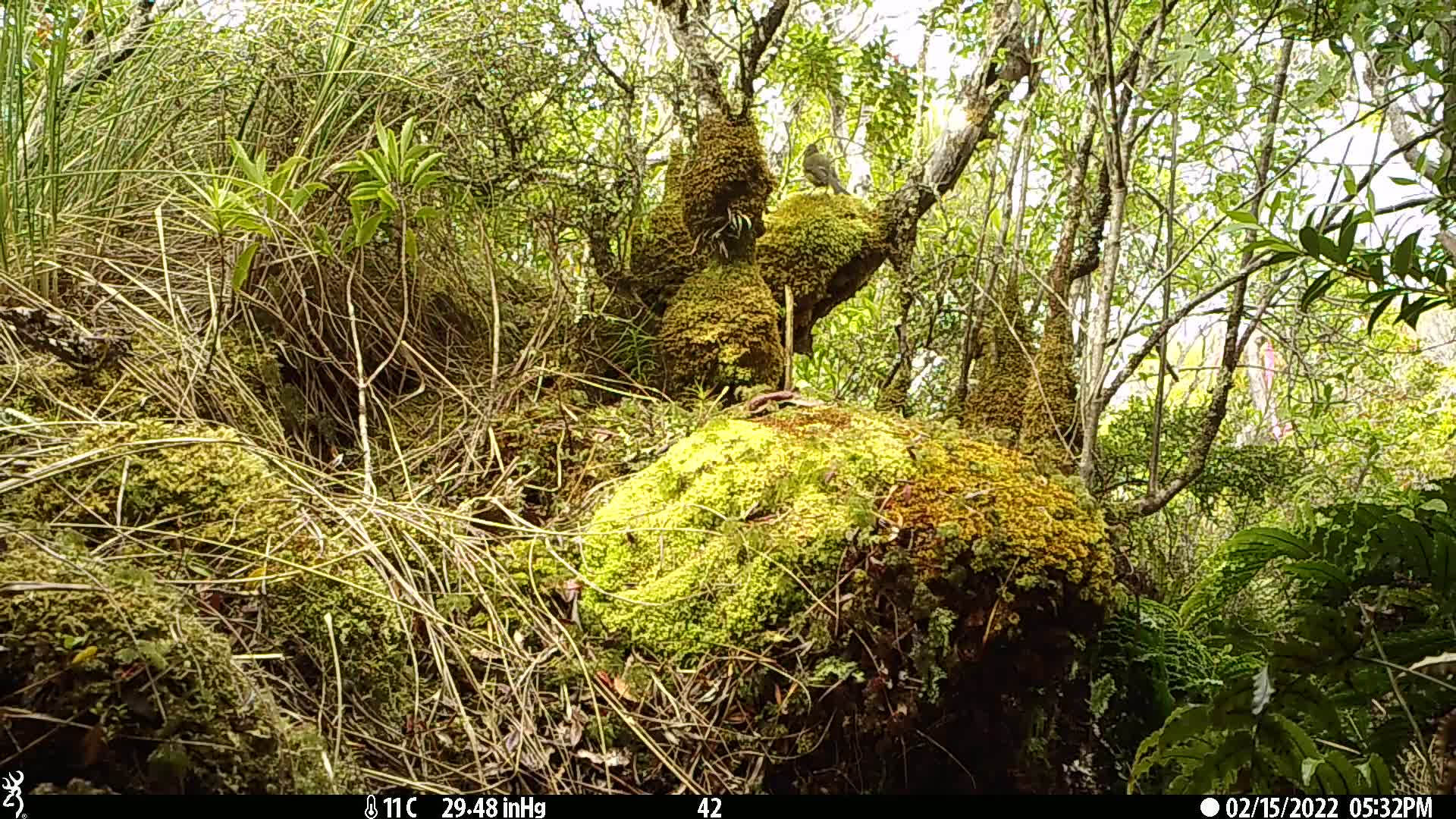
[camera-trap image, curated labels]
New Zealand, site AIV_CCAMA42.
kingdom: Animalia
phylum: Chordata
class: Aves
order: Passeriformes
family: Meliphagidae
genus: Anthornis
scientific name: Anthornis melanura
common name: new zealand bellbird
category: bellbird